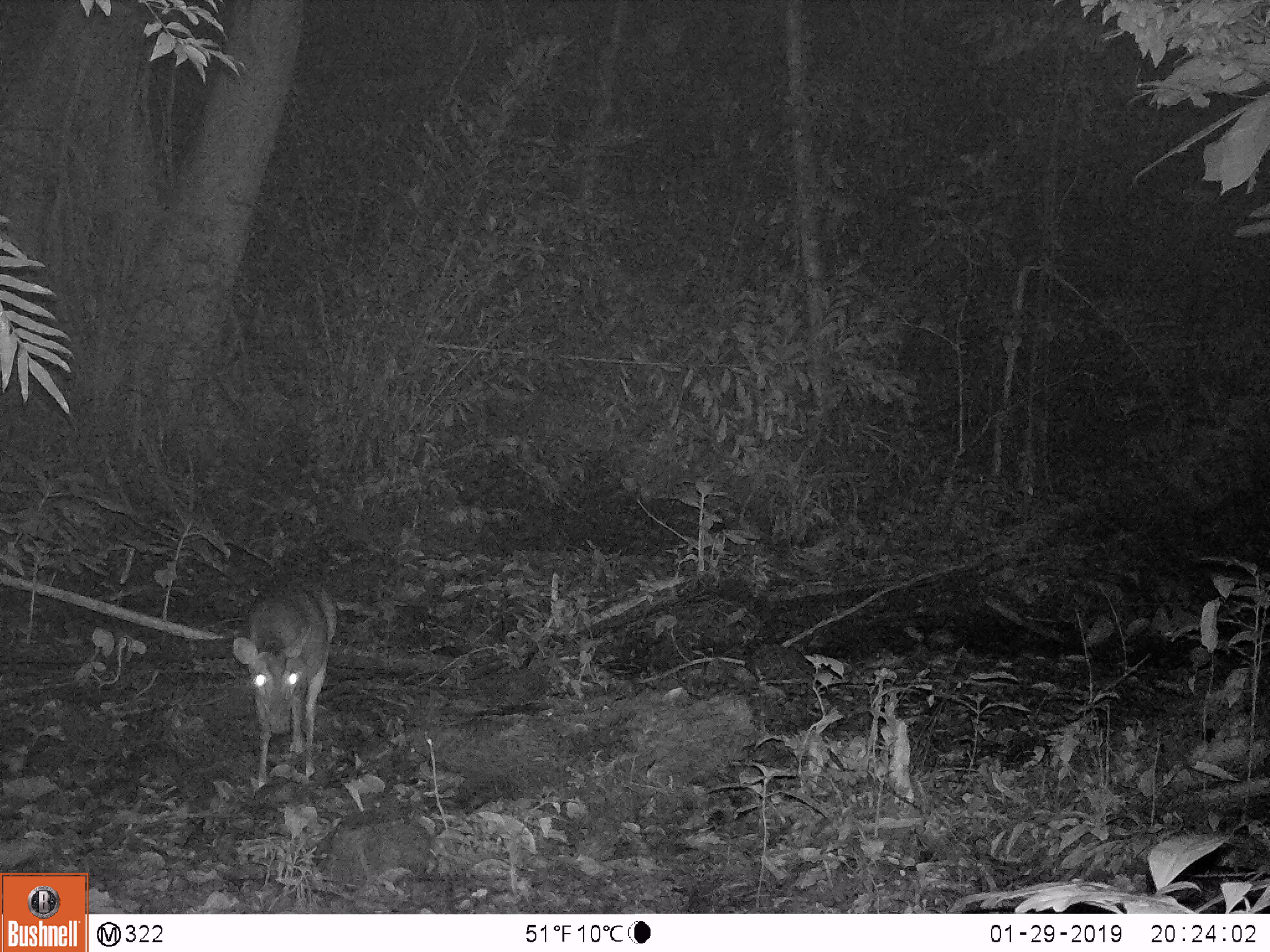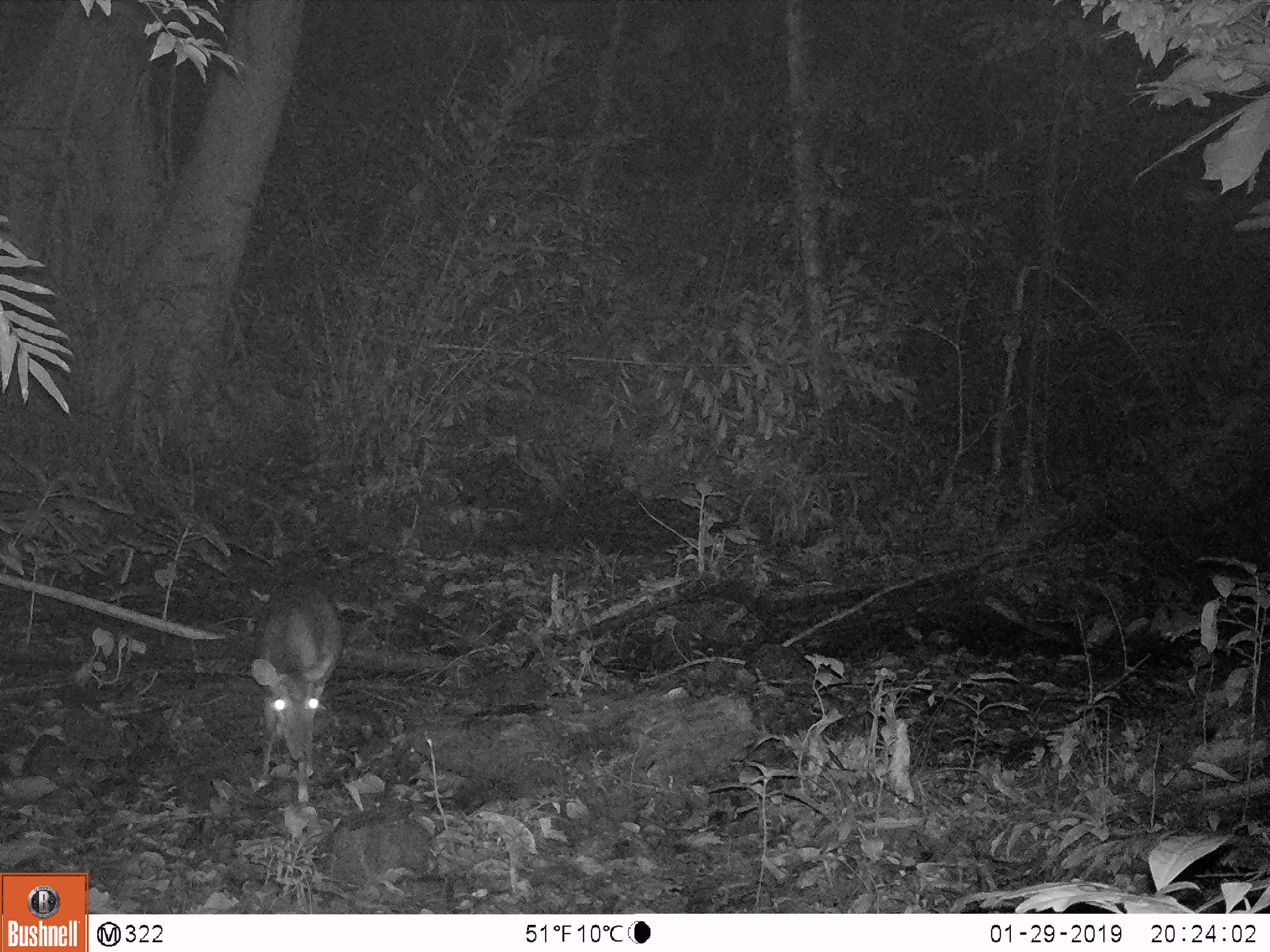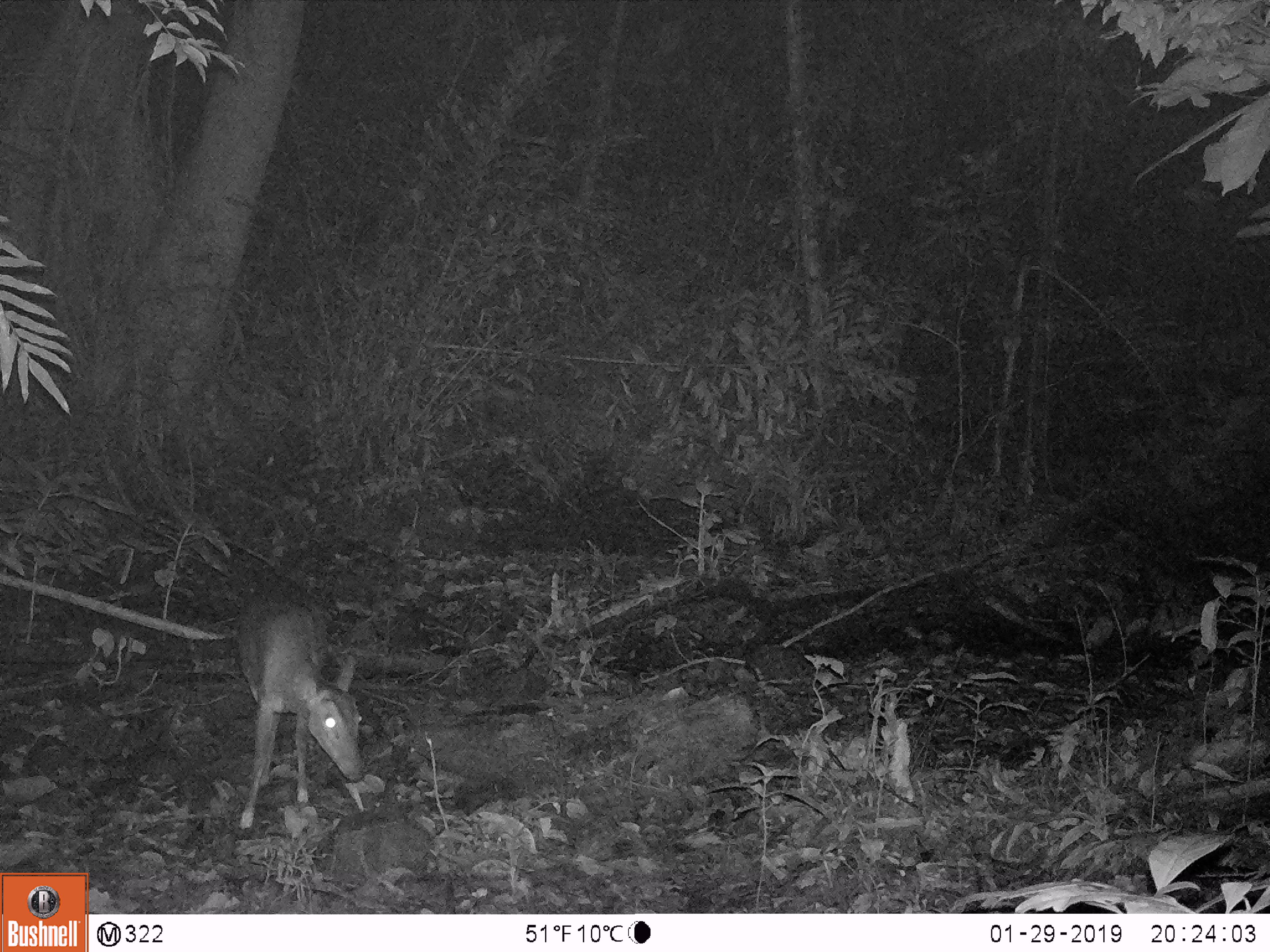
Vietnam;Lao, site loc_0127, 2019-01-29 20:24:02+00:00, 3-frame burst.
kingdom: Animalia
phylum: Chordata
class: Mammalia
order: Artiodactyla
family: Cervidae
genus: Muntiacus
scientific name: Muntiacus rooseveltorum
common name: roosevelt's muntjac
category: roosevelts muntjac group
Roosevelts muntjac group (roosevelt's muntjac) (Muntiacus rooseveltorum). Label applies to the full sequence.